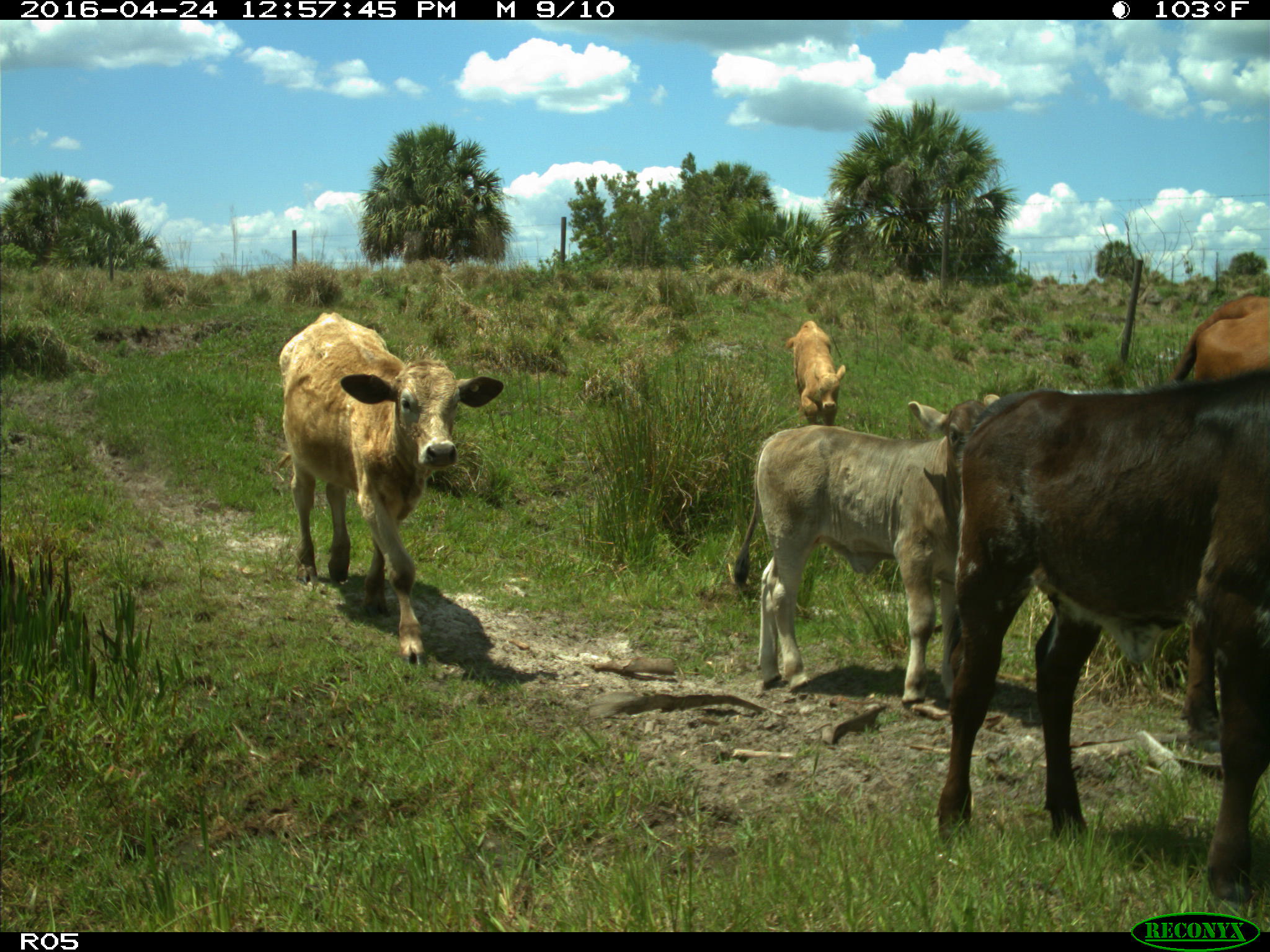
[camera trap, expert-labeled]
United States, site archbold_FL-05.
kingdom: Animalia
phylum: Chordata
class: Mammalia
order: Artiodactyla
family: Bovidae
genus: Bos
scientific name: Bos taurus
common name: domestic cow